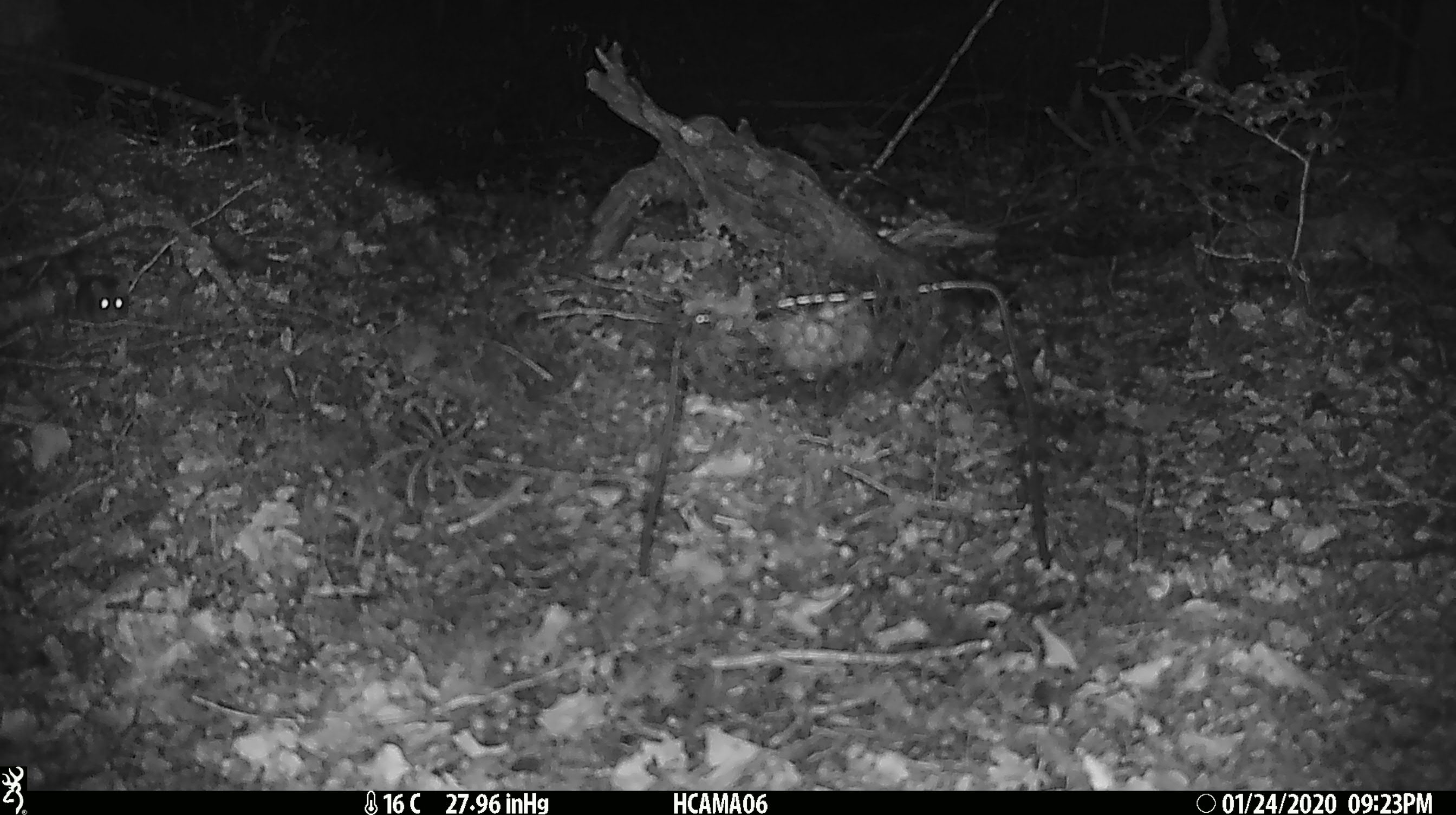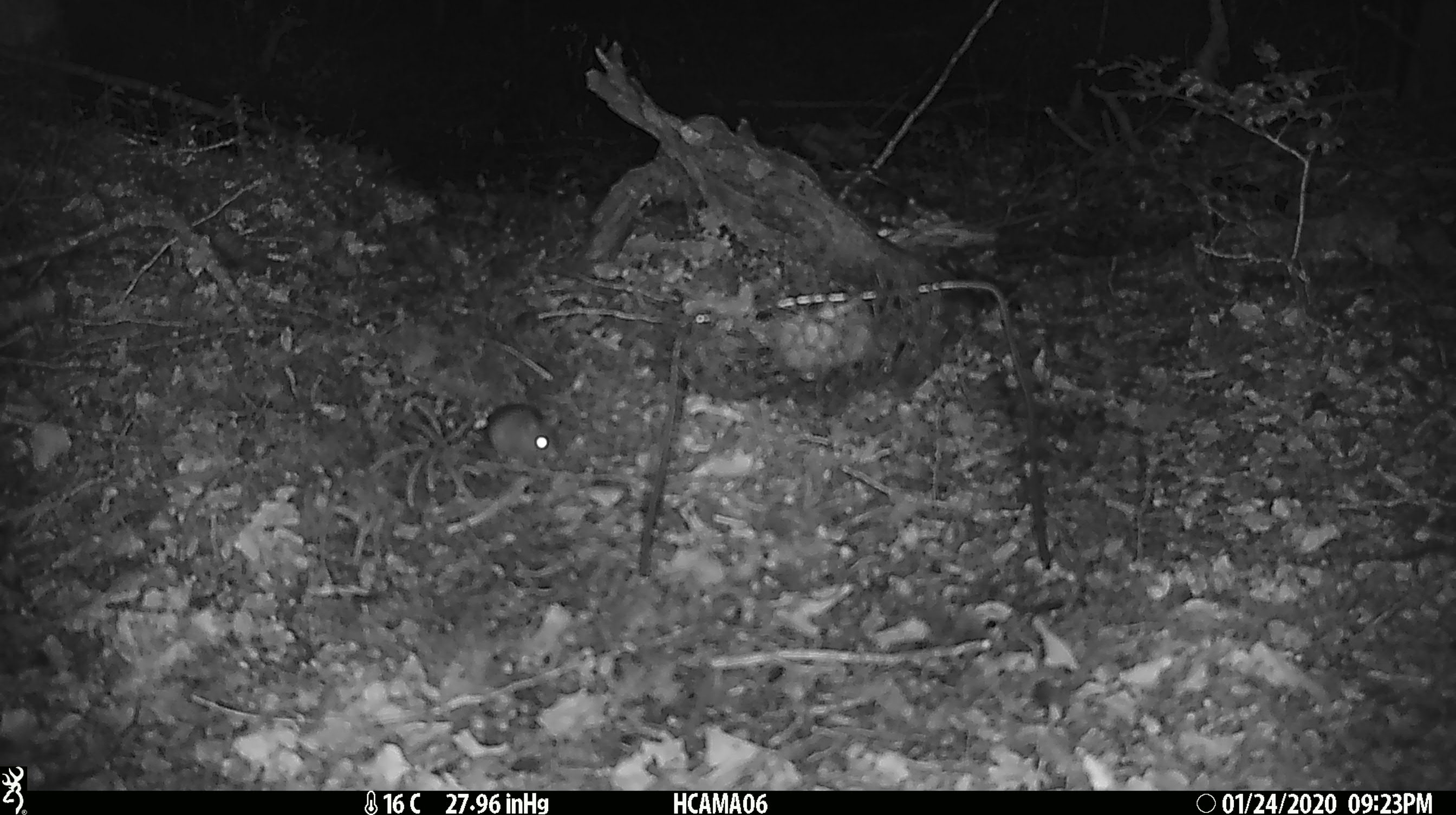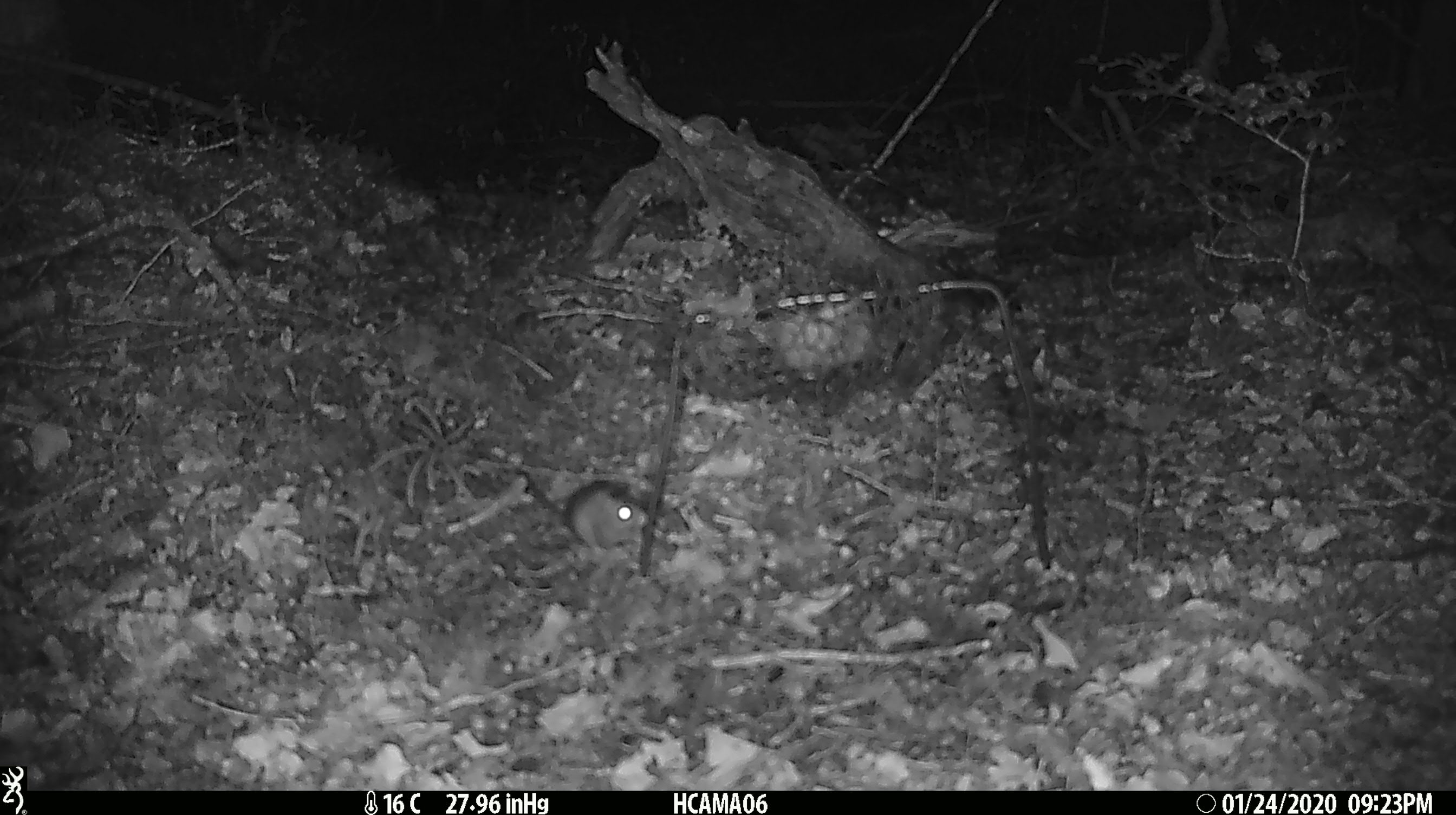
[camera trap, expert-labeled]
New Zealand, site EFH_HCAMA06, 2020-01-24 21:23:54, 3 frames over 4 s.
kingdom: Animalia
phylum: Chordata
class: Mammalia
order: Rodentia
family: Muridae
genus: Mus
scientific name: Mus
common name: mouse